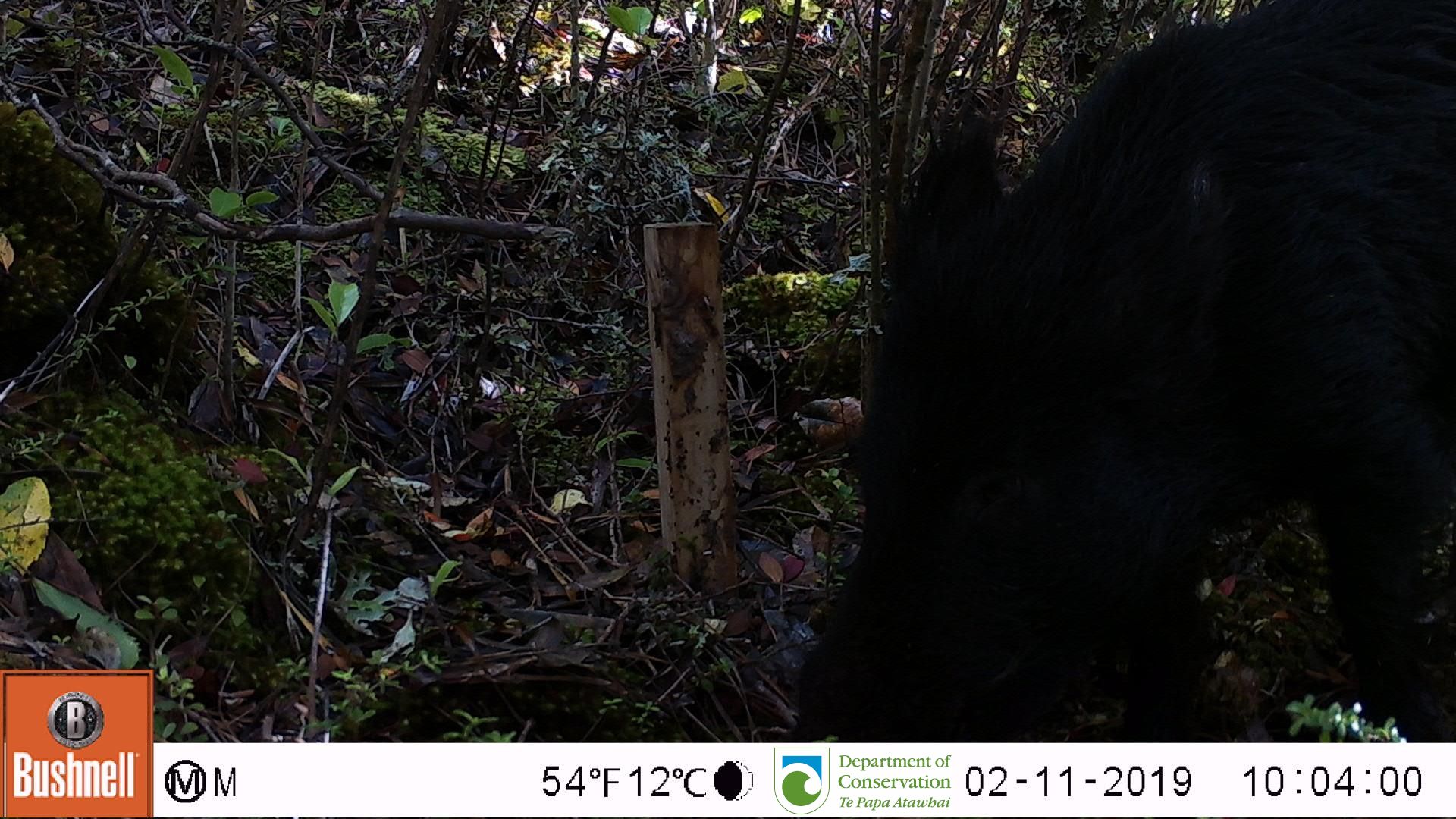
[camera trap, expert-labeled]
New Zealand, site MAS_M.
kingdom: Animalia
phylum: Chordata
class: Mammalia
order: Artiodactyla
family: Suidae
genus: Sus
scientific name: Sus scrofa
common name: pig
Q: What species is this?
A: Pig (Sus scrofa).